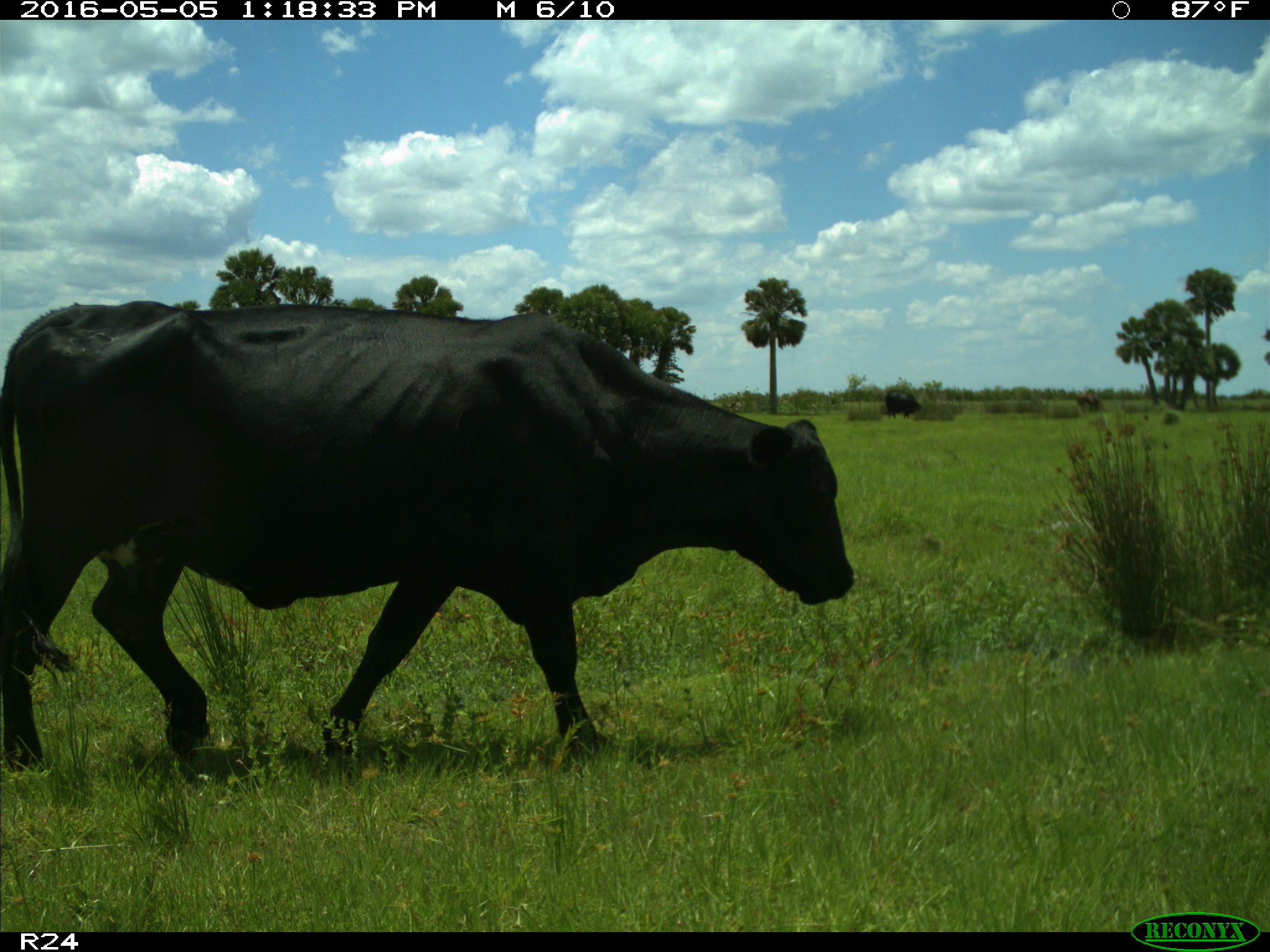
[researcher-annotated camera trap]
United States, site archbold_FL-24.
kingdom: Animalia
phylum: Chordata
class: Mammalia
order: Artiodactyla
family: Bovidae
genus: Bos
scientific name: Bos taurus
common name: domestic cow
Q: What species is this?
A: Bos taurus (domestic cow).